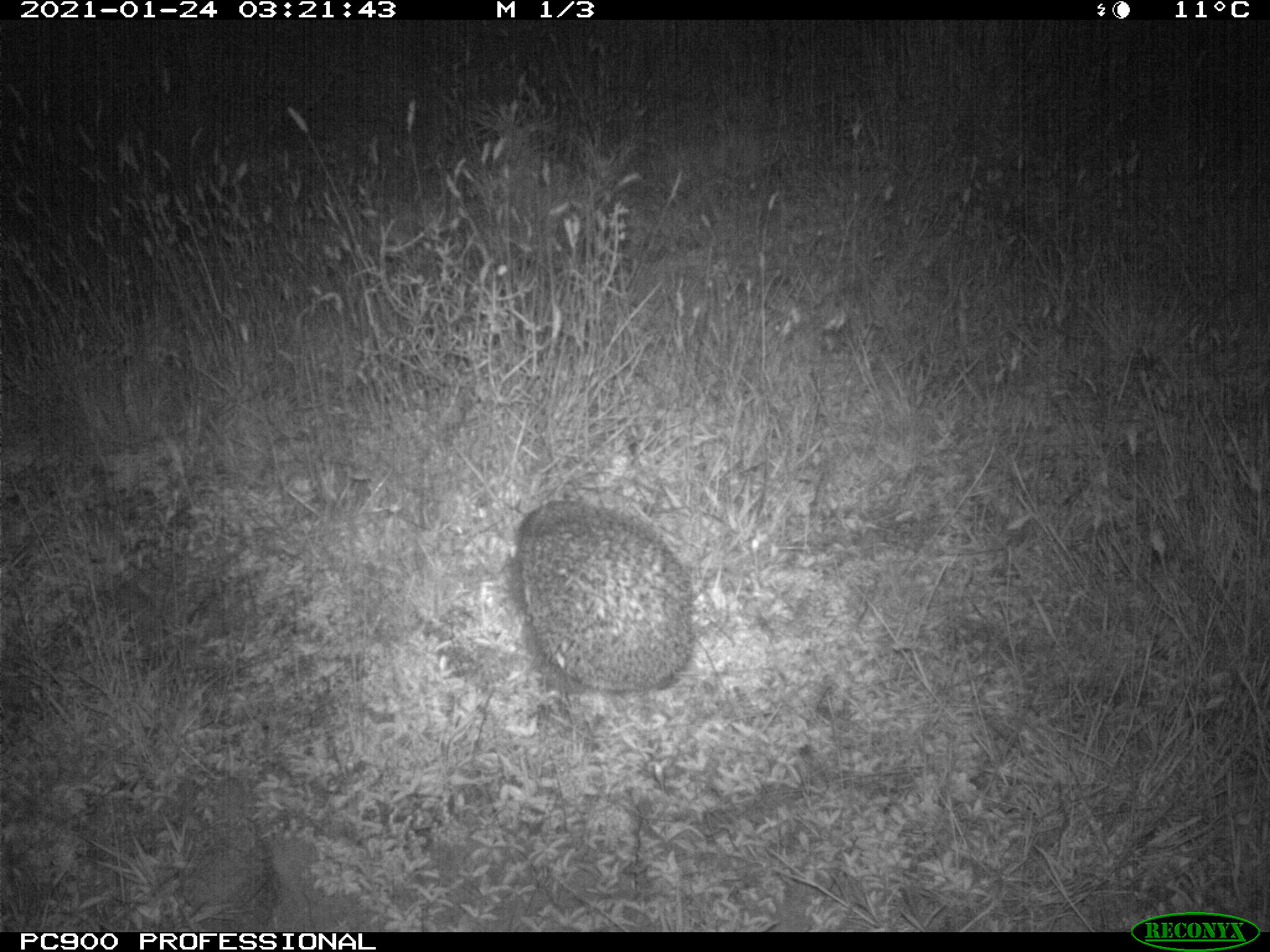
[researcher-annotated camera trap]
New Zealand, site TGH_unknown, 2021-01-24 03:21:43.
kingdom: Animalia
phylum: Chordata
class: Mammalia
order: Eulipotyphla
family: Erinaceidae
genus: Erinaceus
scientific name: Erinaceus europaeus europaeus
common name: european hedgehog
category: hedgehog